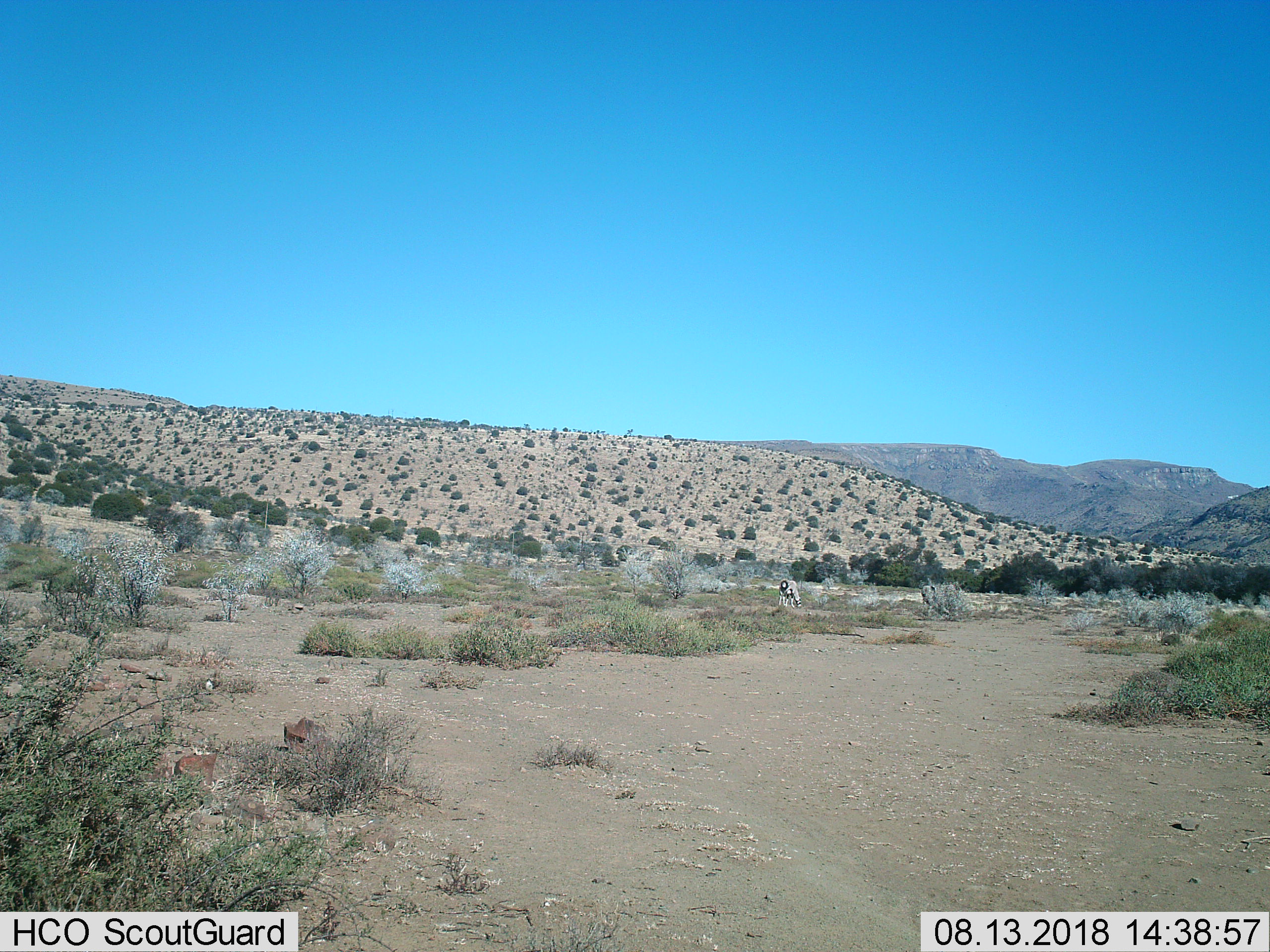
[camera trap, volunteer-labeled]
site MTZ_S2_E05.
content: unidentified animal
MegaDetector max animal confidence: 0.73